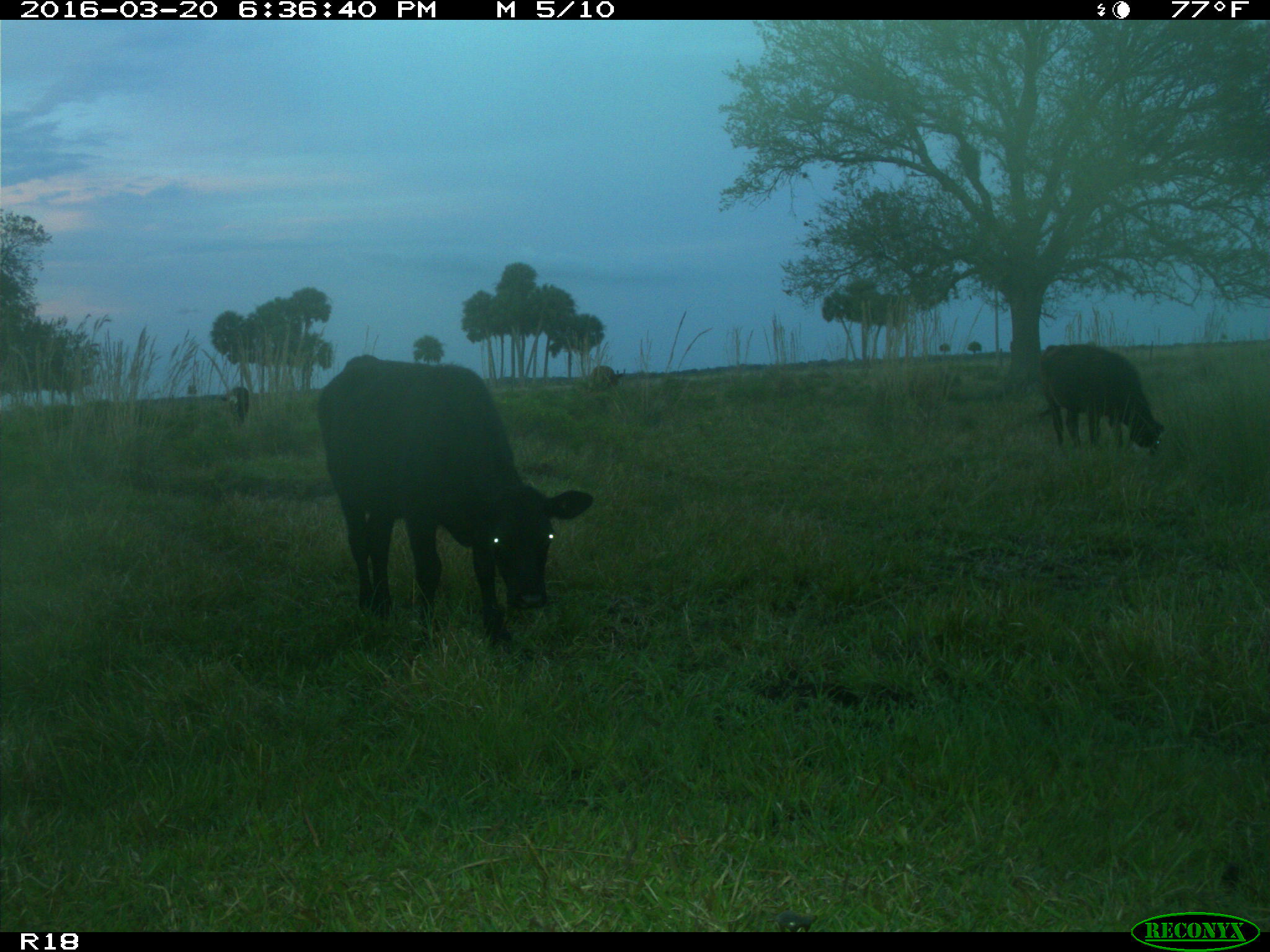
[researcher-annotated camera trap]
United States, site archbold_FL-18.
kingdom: Animalia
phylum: Chordata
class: Mammalia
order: Artiodactyla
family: Bovidae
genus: Bos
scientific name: Bos taurus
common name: domestic cow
Bos taurus (domestic cow).